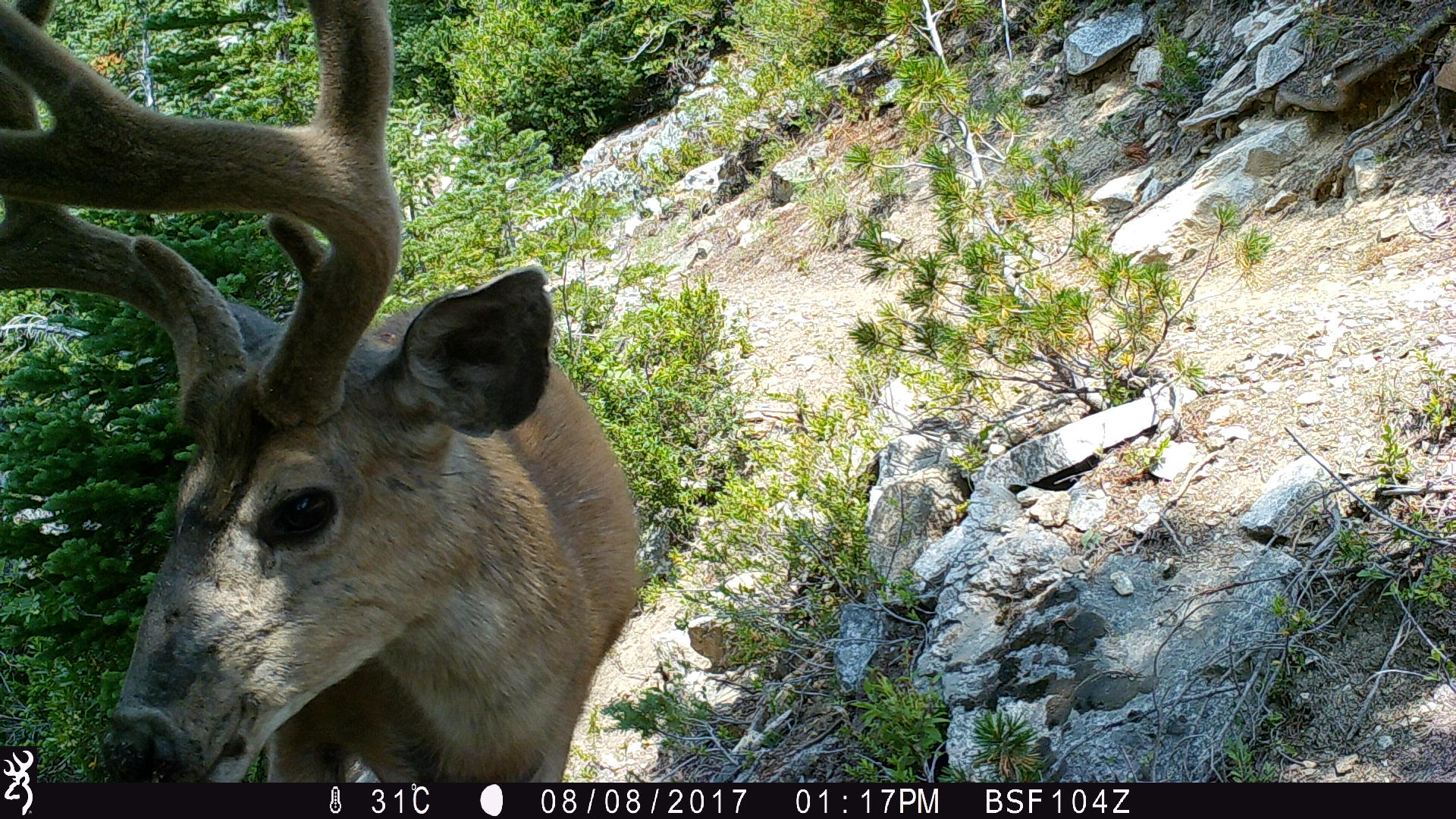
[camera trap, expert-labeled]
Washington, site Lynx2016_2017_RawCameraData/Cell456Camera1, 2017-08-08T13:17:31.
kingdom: Animalia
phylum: Chordata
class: Mammalia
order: Artiodactyla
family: Cervidae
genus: Odocoileus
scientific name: Odocoileus hemionus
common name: mule deer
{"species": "Odocoileus hemionus (mule deer)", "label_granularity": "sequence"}